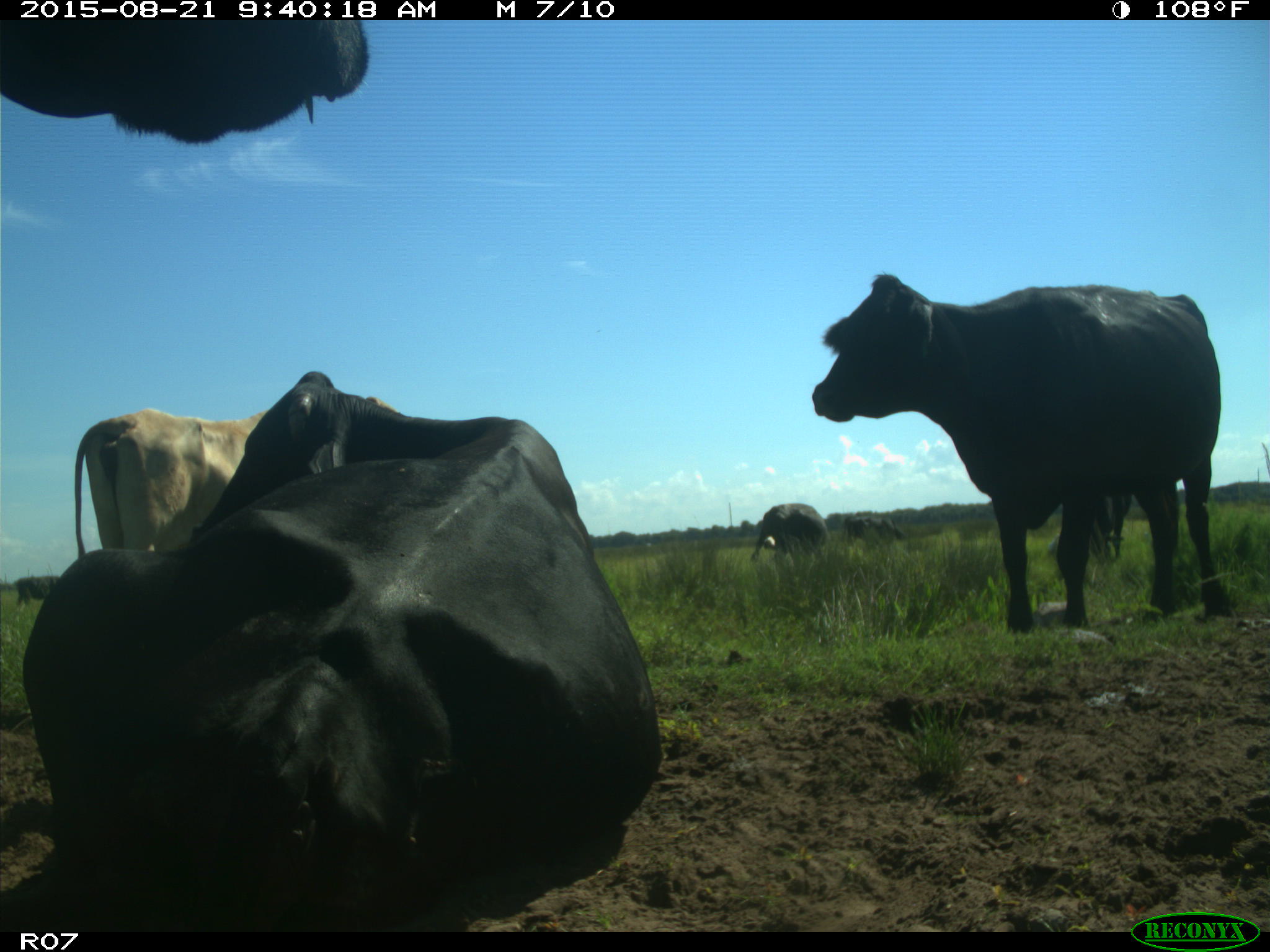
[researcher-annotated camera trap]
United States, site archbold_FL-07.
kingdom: Animalia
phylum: Chordata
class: Mammalia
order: Artiodactyla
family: Bovidae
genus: Bos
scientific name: Bos taurus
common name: domestic cow